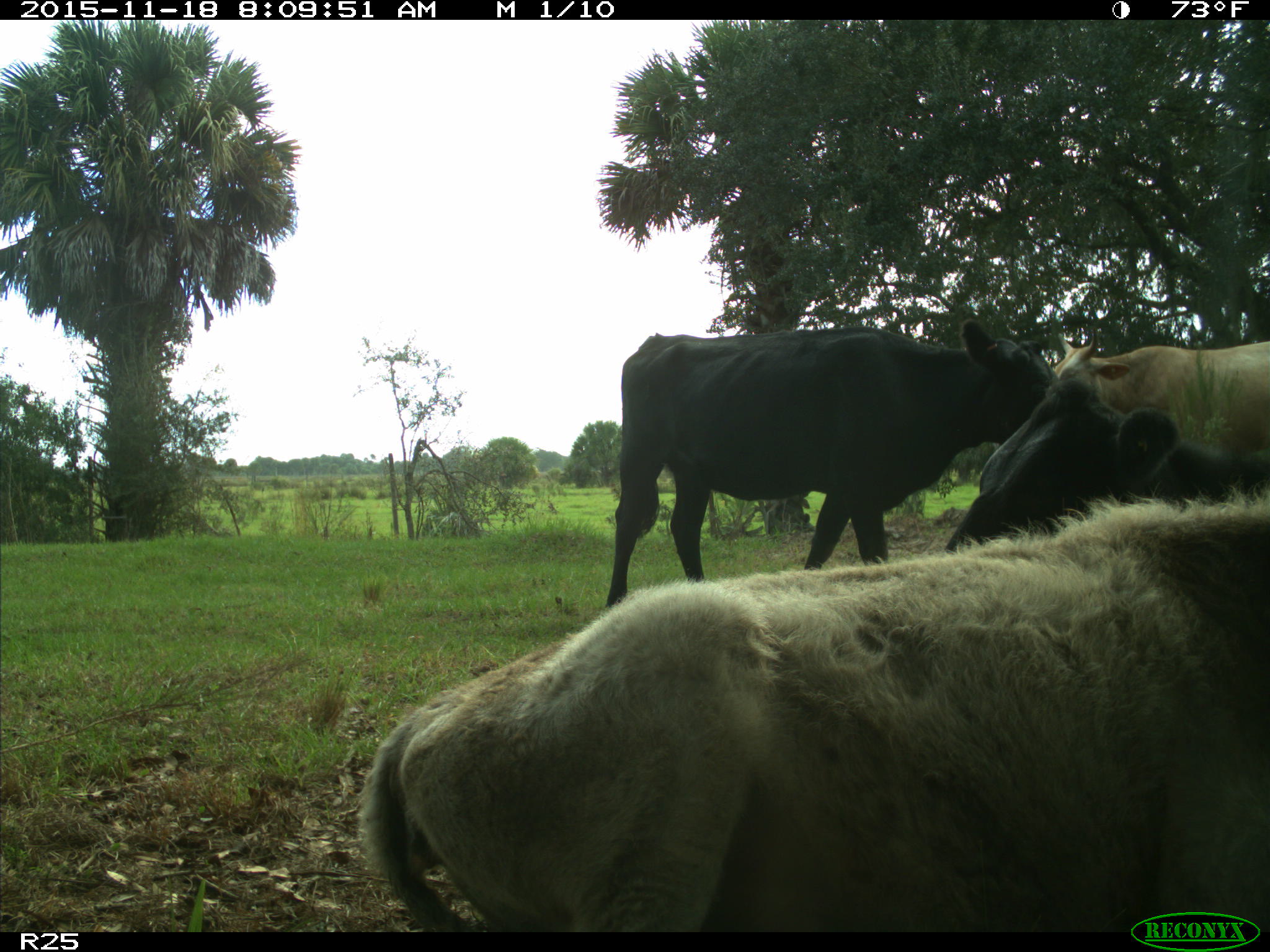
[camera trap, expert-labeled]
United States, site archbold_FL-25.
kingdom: Animalia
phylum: Chordata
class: Mammalia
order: Artiodactyla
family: Bovidae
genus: Bos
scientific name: Bos taurus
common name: domestic cow